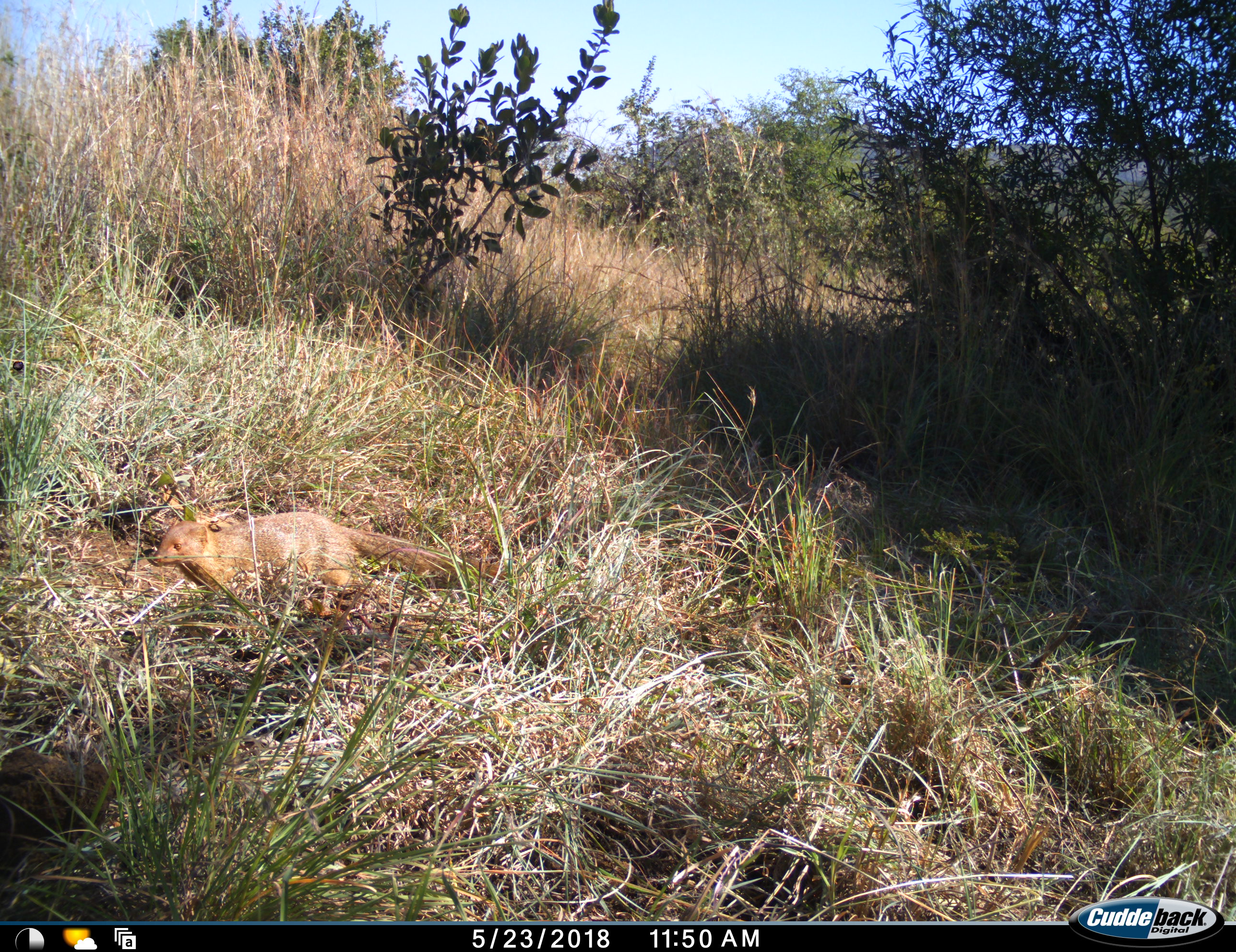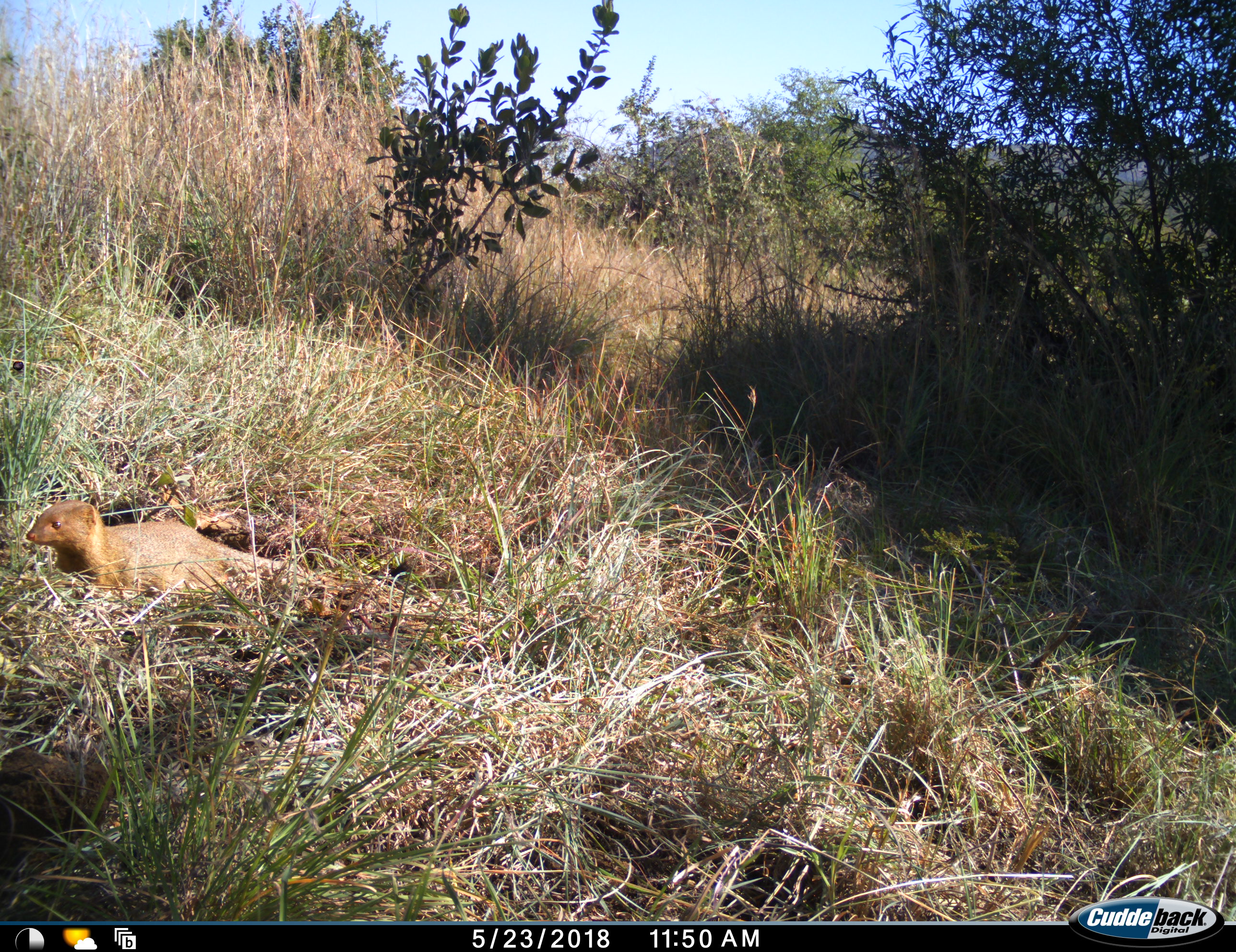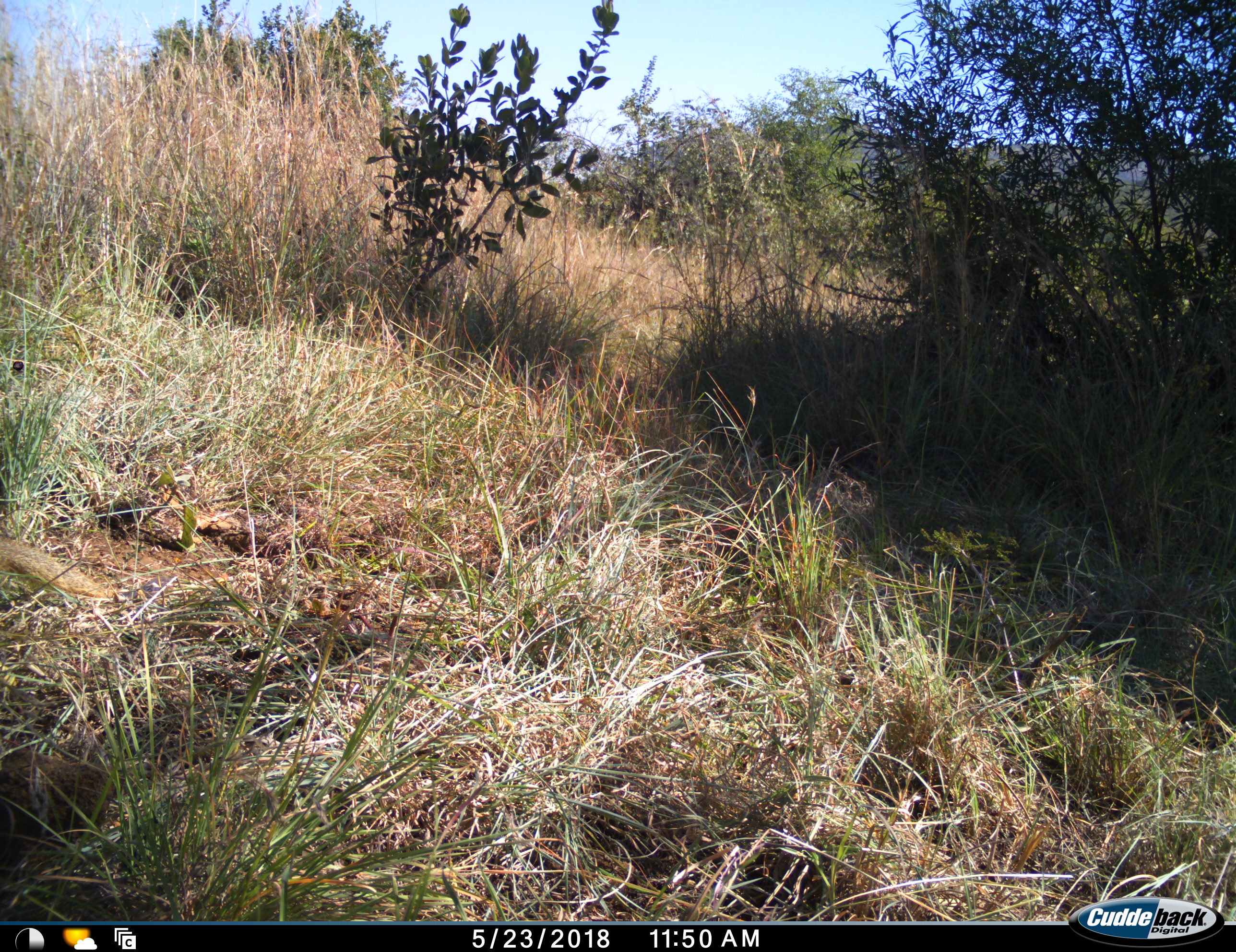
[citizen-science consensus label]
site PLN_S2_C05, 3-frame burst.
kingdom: Animalia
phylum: Chordata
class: Mammalia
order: Carnivora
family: Herpestidae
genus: Cynictis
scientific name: Cynictis penicillata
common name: yellow mongoose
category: mongooseyellow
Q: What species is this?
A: Mongooseyellow (yellow mongoose) (Cynictis penicillata).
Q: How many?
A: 1.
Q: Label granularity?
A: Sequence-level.